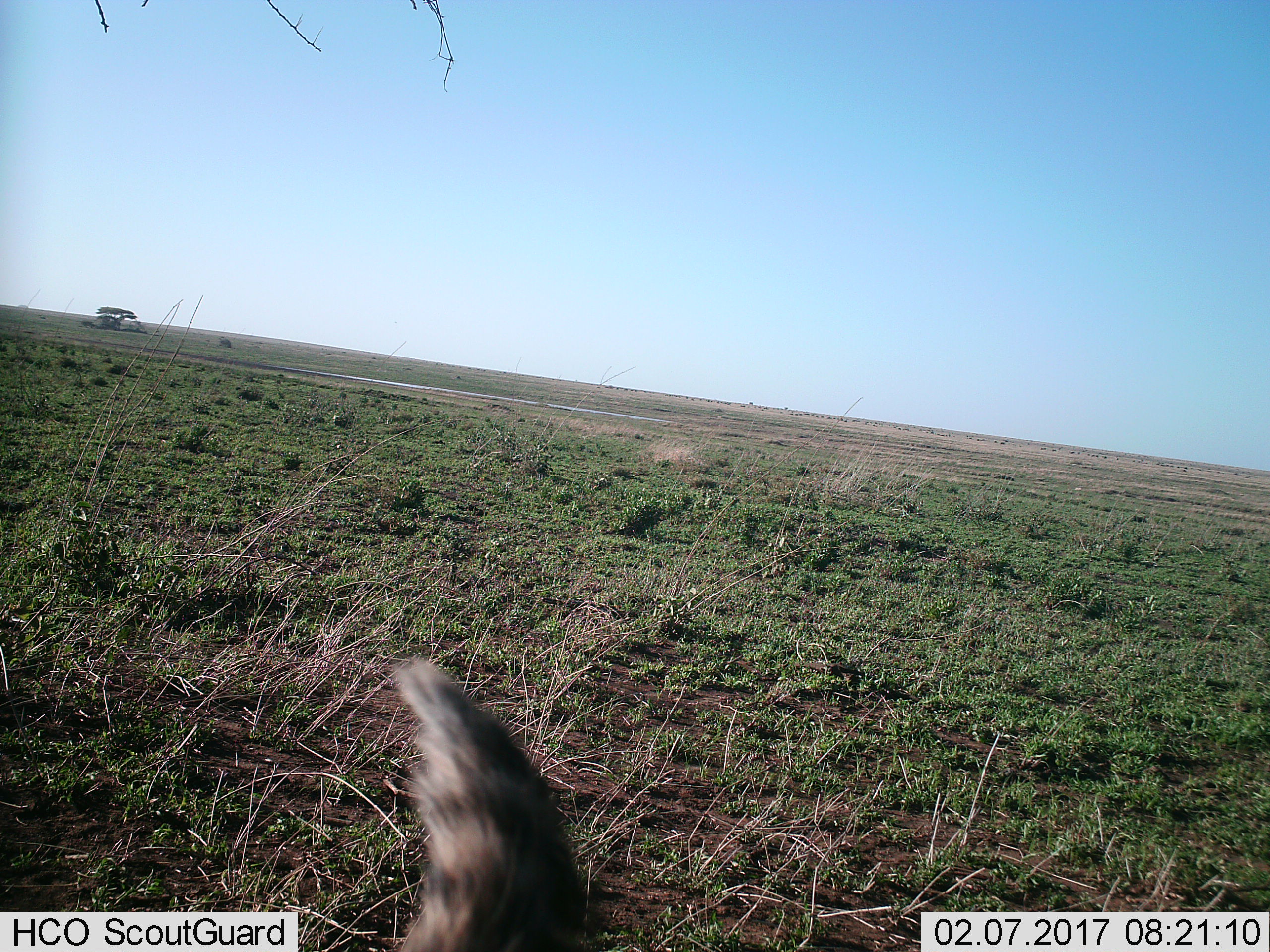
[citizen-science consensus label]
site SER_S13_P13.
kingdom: Animalia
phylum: Chordata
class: Mammalia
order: Carnivora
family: Felidae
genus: Felis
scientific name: Felis lybica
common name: african wild cat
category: africanwildcat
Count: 1.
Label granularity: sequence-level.